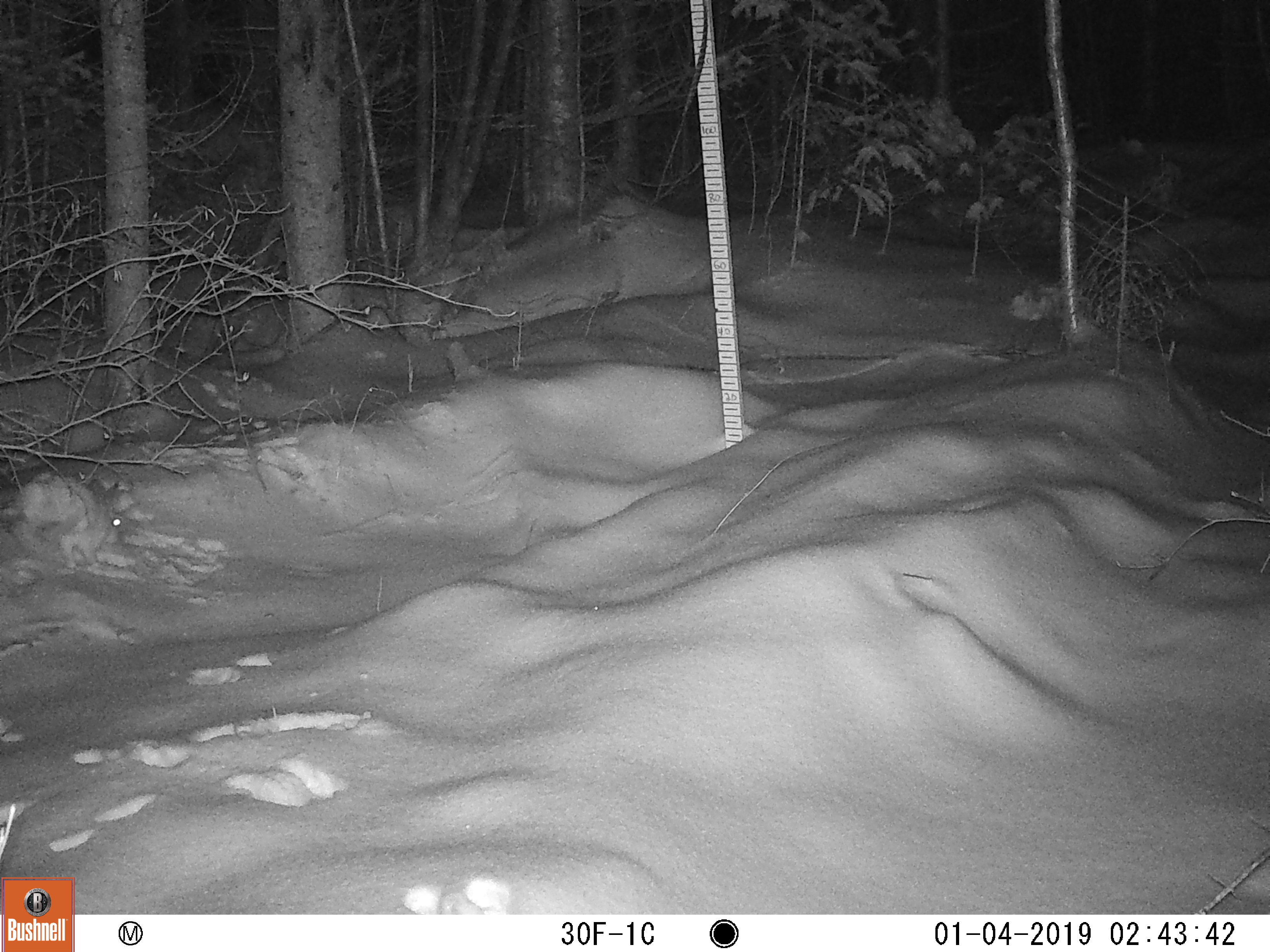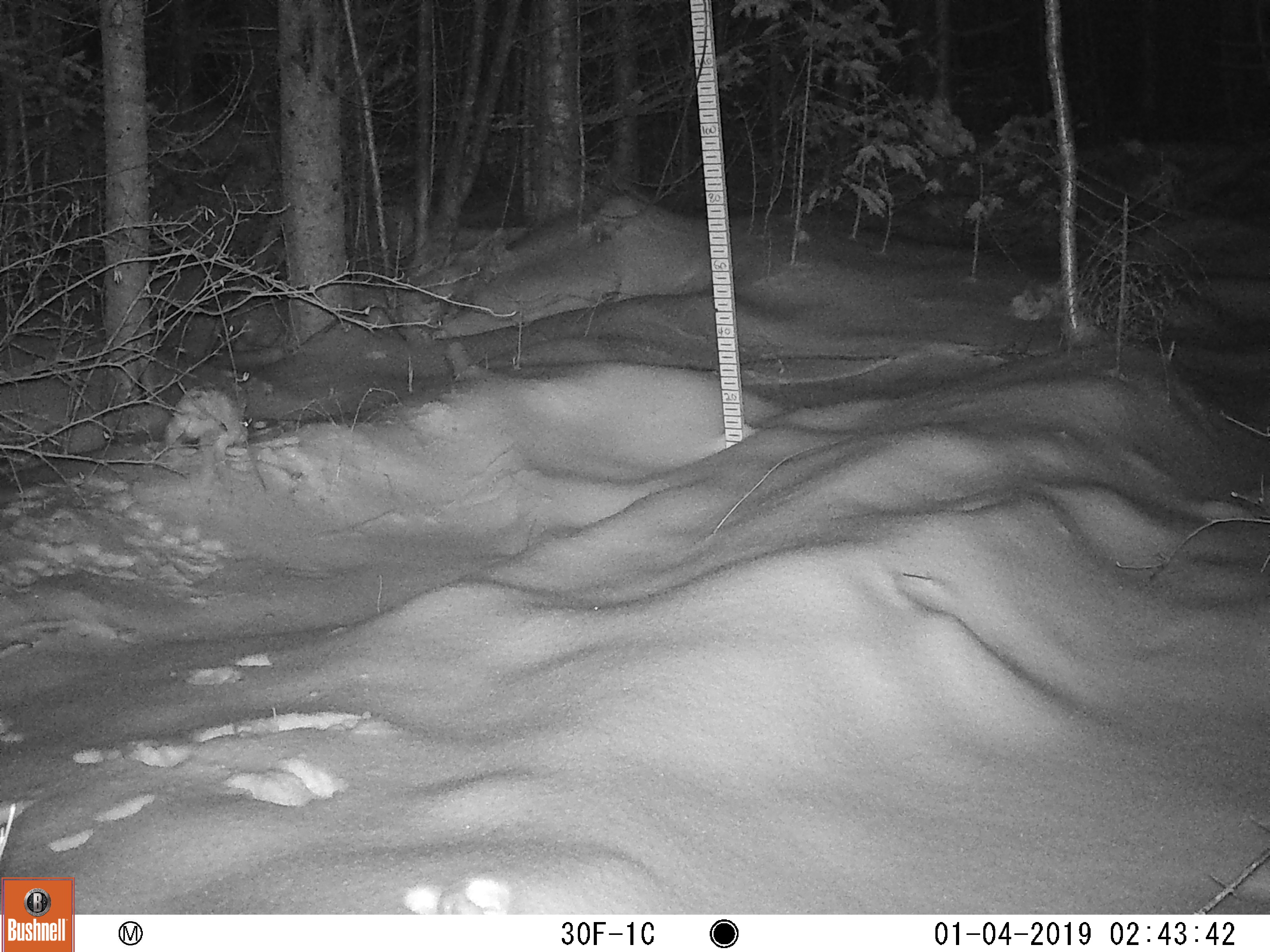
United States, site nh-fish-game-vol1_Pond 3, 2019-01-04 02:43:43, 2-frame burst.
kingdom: Animalia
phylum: Chordata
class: Mammalia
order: Lagomorpha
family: Leporidae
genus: Lepus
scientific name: Lepus americanus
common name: snowshoe hare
Snowshoe hare (Lepus americanus).